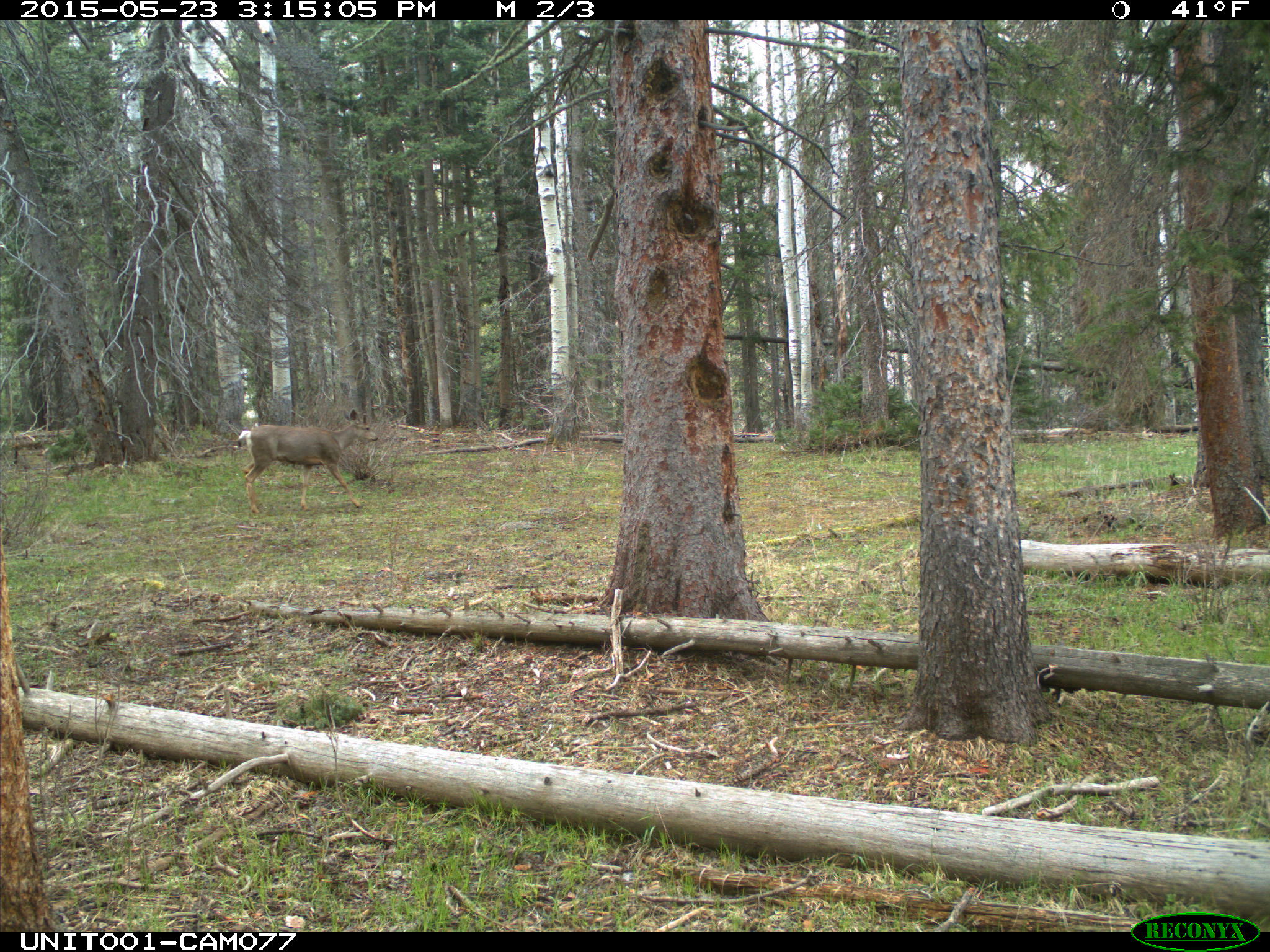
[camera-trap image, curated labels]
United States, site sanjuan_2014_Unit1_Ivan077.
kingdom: Animalia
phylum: Chordata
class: Mammalia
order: Artiodactyla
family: Cervidae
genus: Odocoileus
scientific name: Odocoileus hemionus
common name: mule deer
Odocoileus hemionus (mule deer).